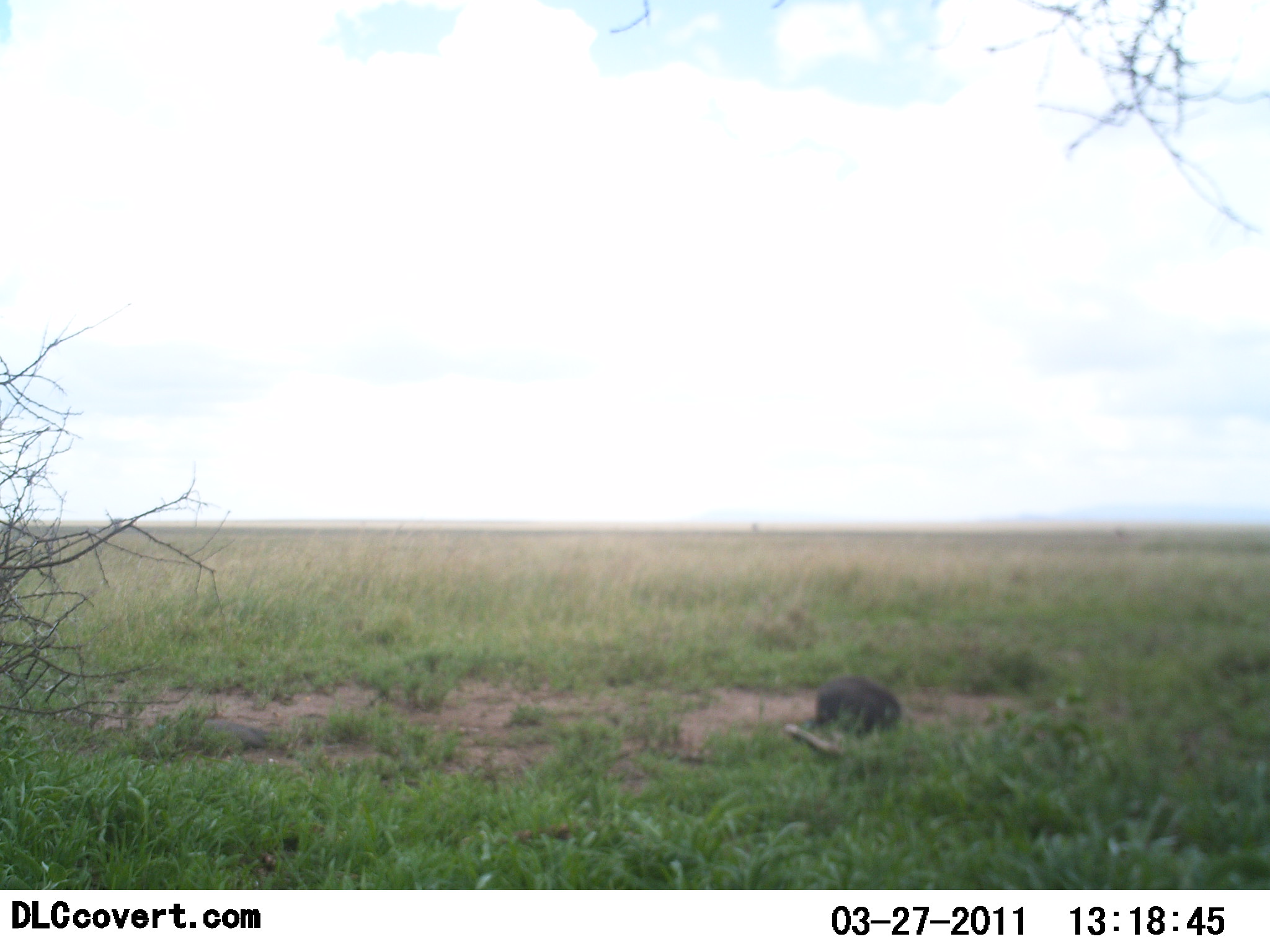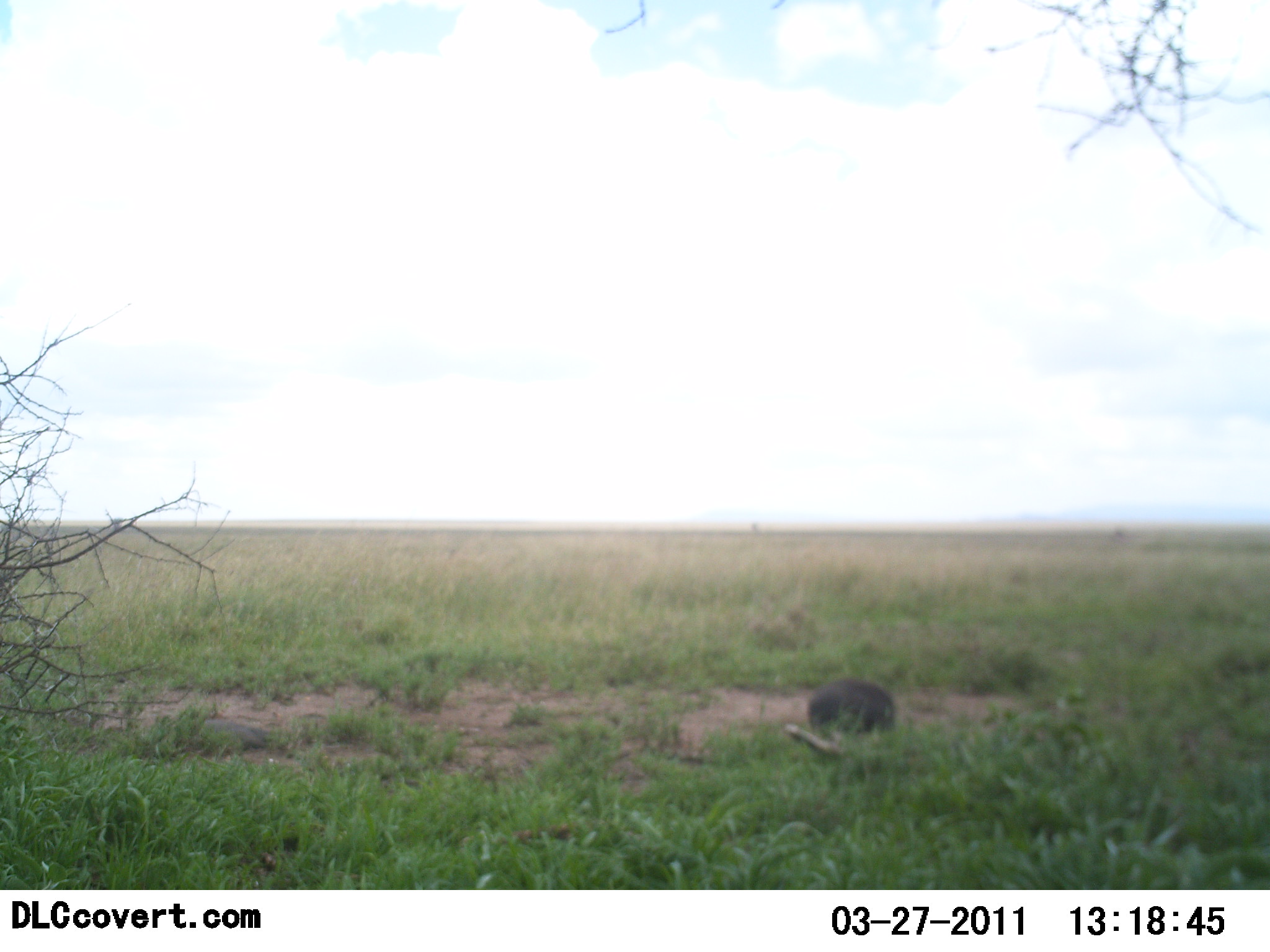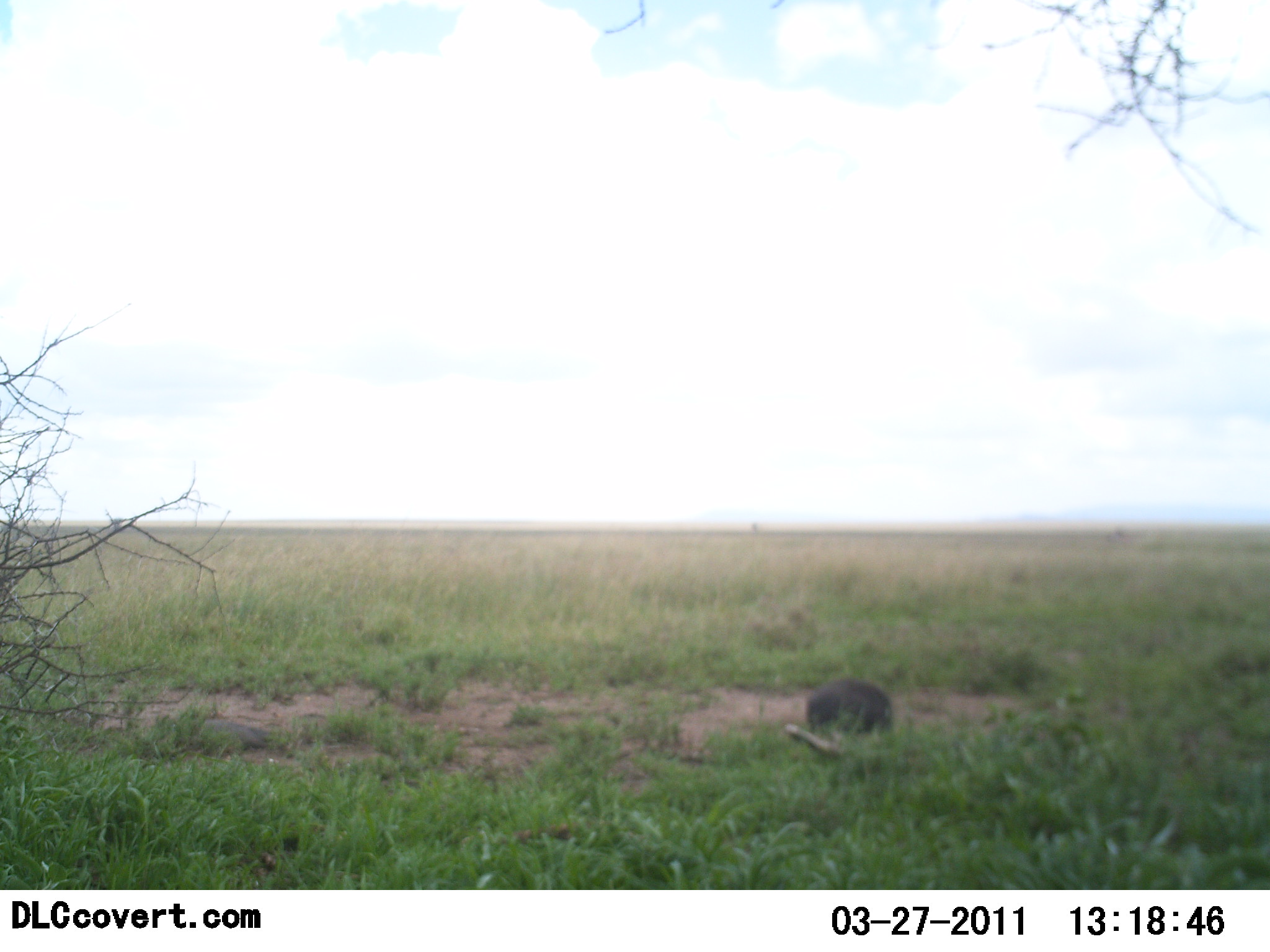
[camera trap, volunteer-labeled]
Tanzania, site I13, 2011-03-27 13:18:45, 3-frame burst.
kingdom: Animalia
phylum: Chordata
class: Mammalia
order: Artiodactyla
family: Suidae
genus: Phacochoerus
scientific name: Phacochoerus africanus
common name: warthog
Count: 1.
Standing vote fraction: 0%.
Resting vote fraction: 17%.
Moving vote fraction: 17%.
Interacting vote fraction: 0%.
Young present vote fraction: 0%.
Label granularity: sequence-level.